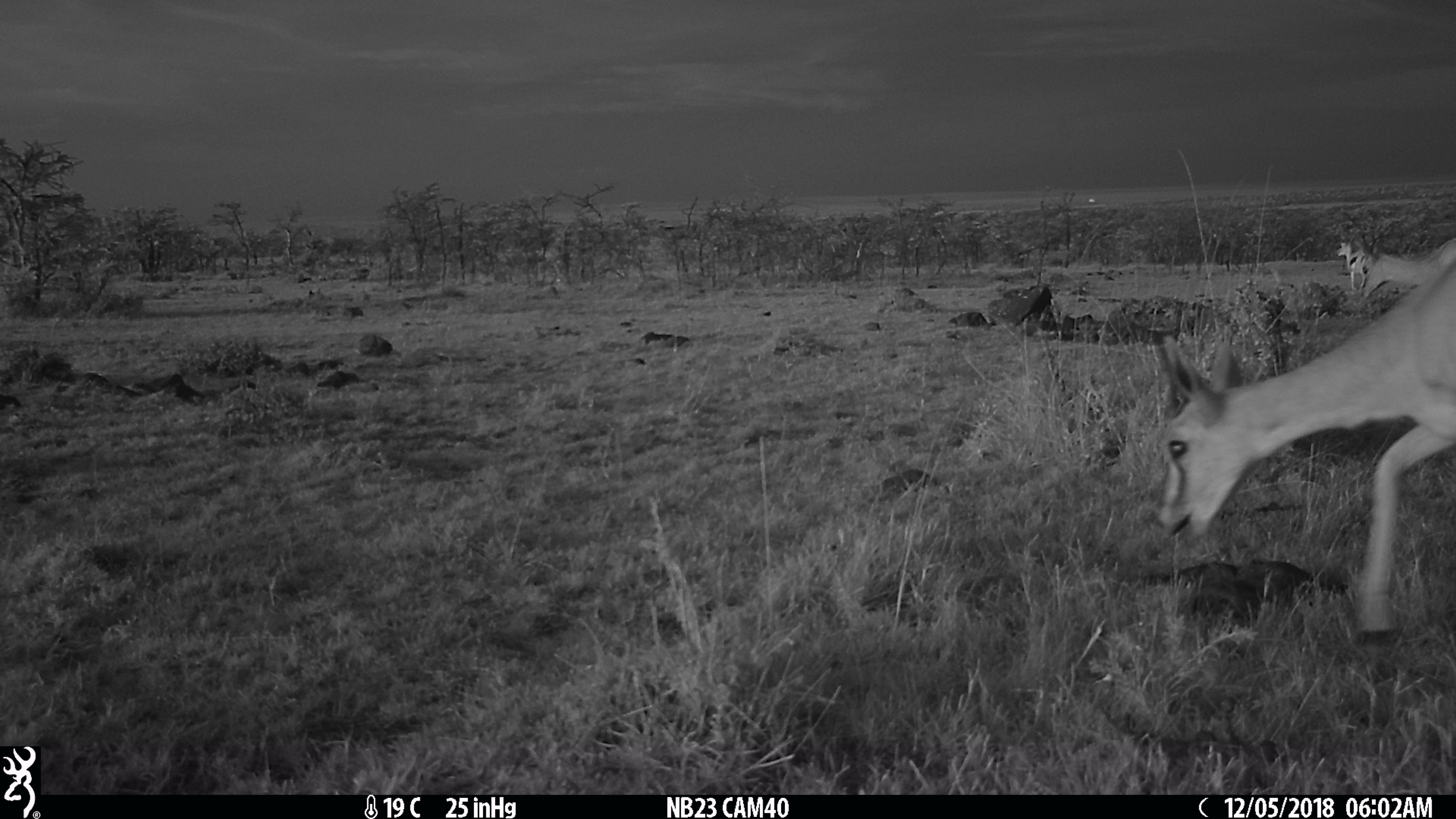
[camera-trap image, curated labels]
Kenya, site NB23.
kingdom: Animalia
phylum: Chordata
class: Mammalia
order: Artiodactyla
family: Bovidae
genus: Eudorcas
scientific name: Eudorcas thomsonii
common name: thomon's gazelle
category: gazelle thomsons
Gazelle thomsons (thomon's gazelle) (Eudorcas thomsonii).